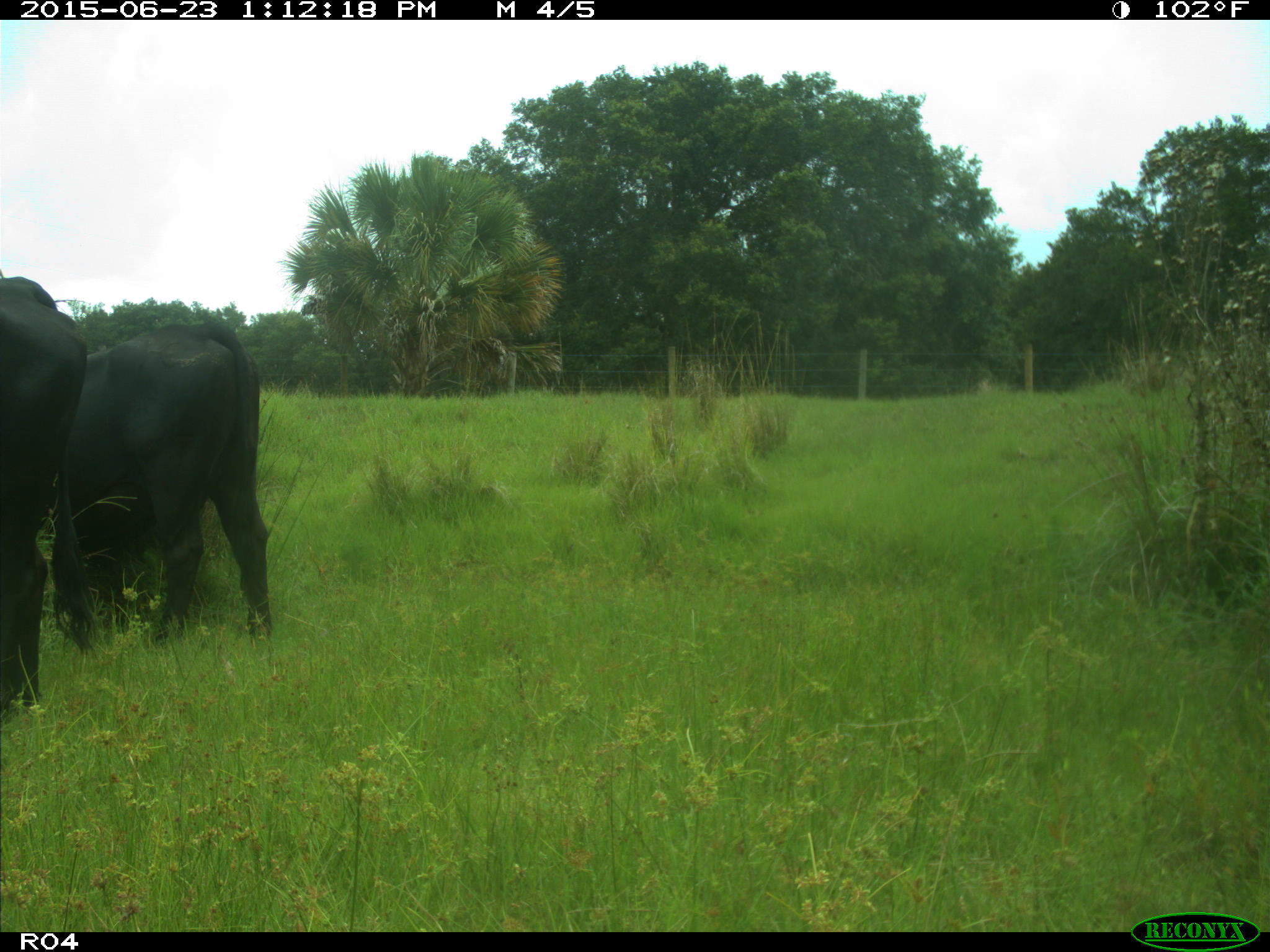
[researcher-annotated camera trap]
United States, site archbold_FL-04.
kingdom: Animalia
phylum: Chordata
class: Mammalia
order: Artiodactyla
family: Bovidae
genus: Bos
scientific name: Bos taurus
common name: domestic cow